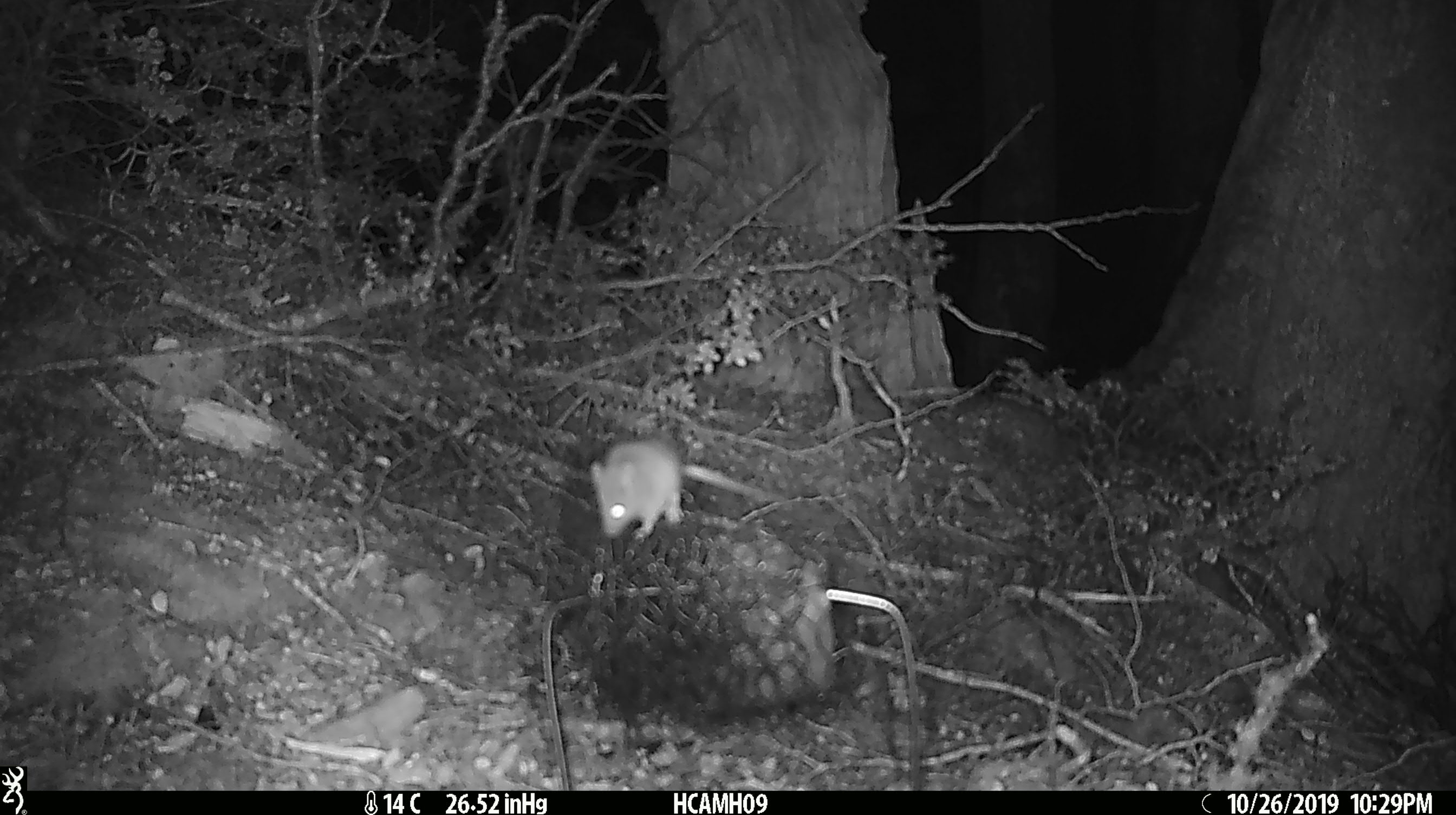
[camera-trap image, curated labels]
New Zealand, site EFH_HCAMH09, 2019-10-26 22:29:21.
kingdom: Animalia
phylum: Chordata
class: Mammalia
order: Rodentia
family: Muridae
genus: Mus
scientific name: Mus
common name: mouse